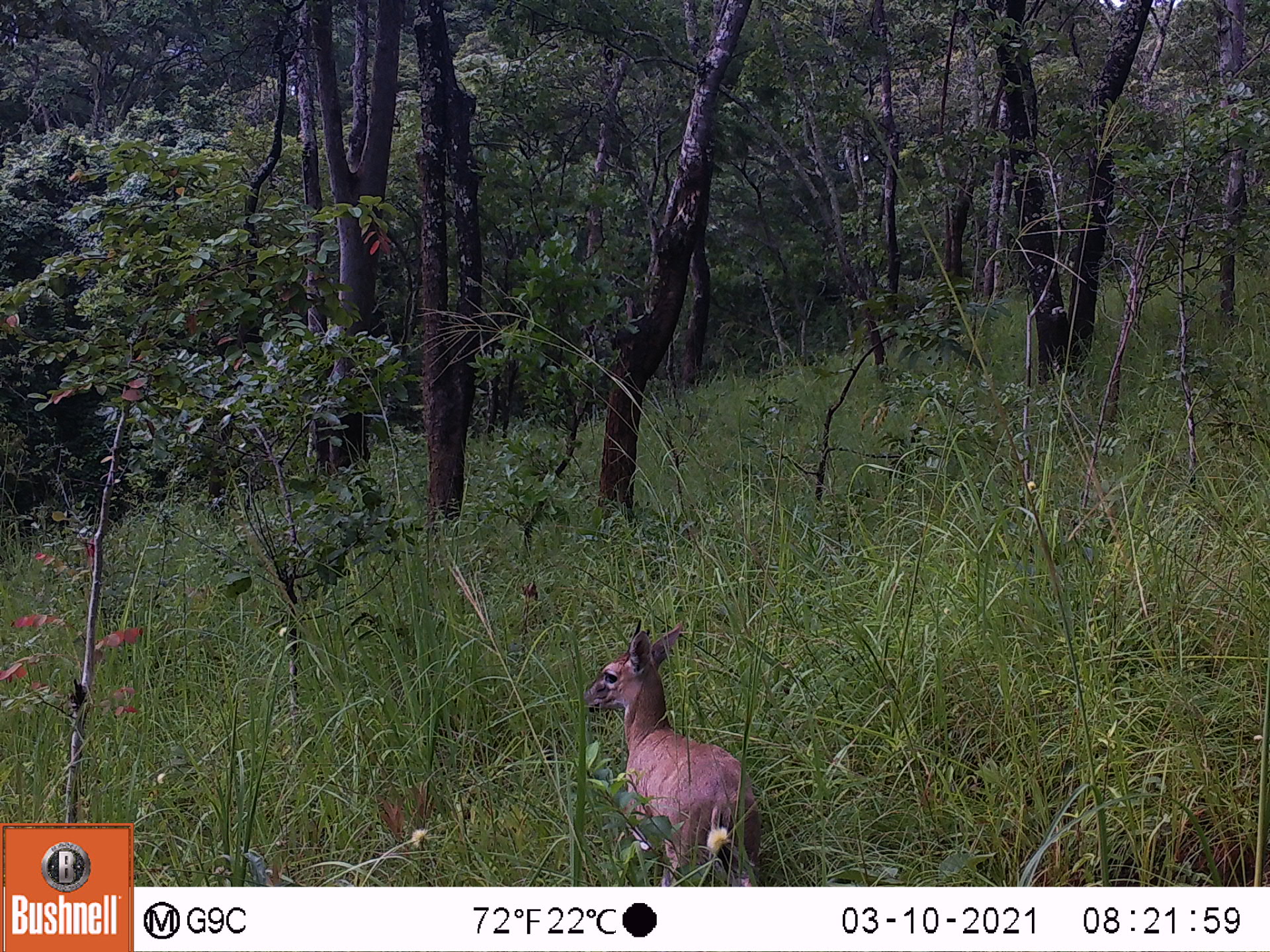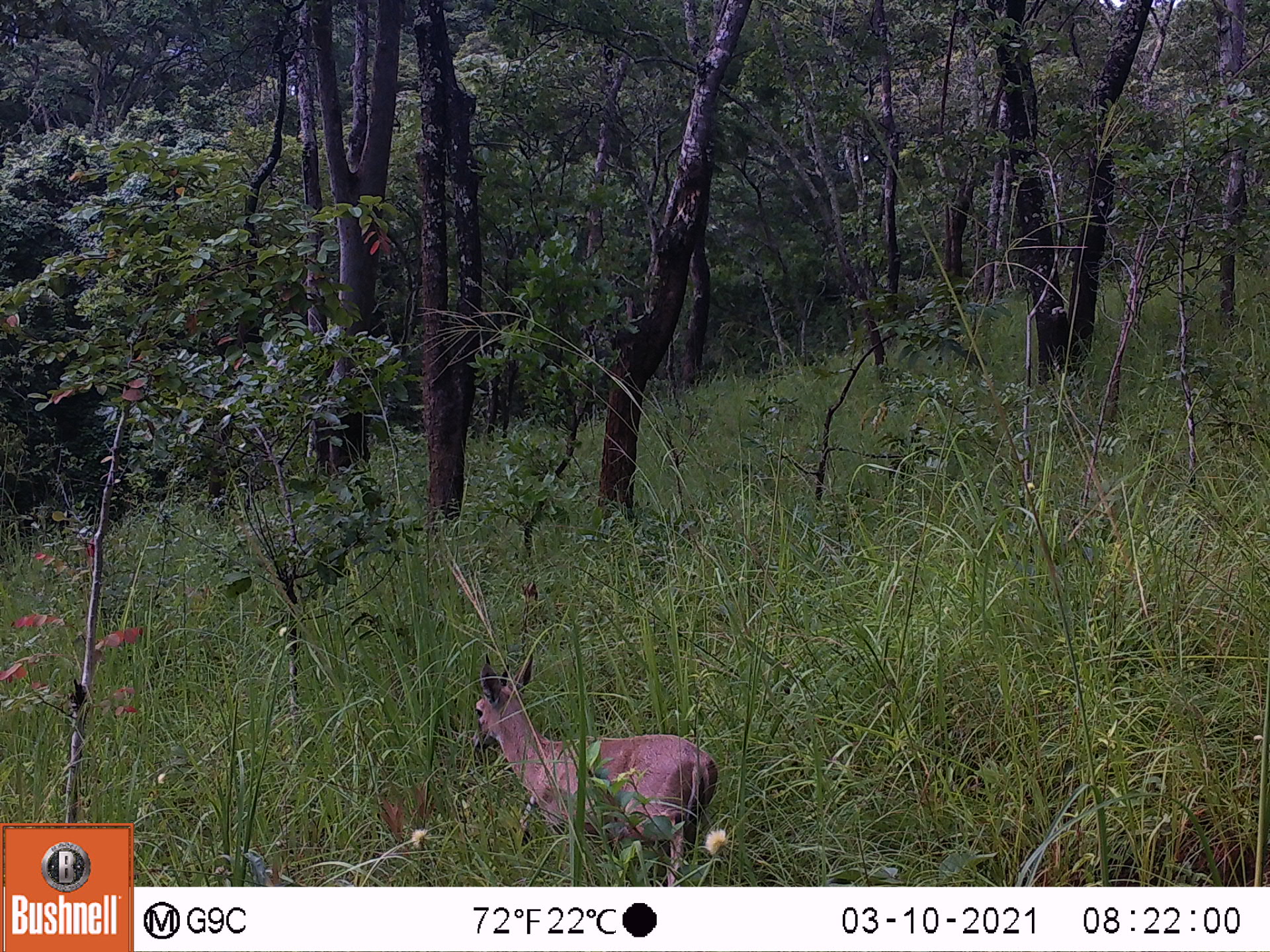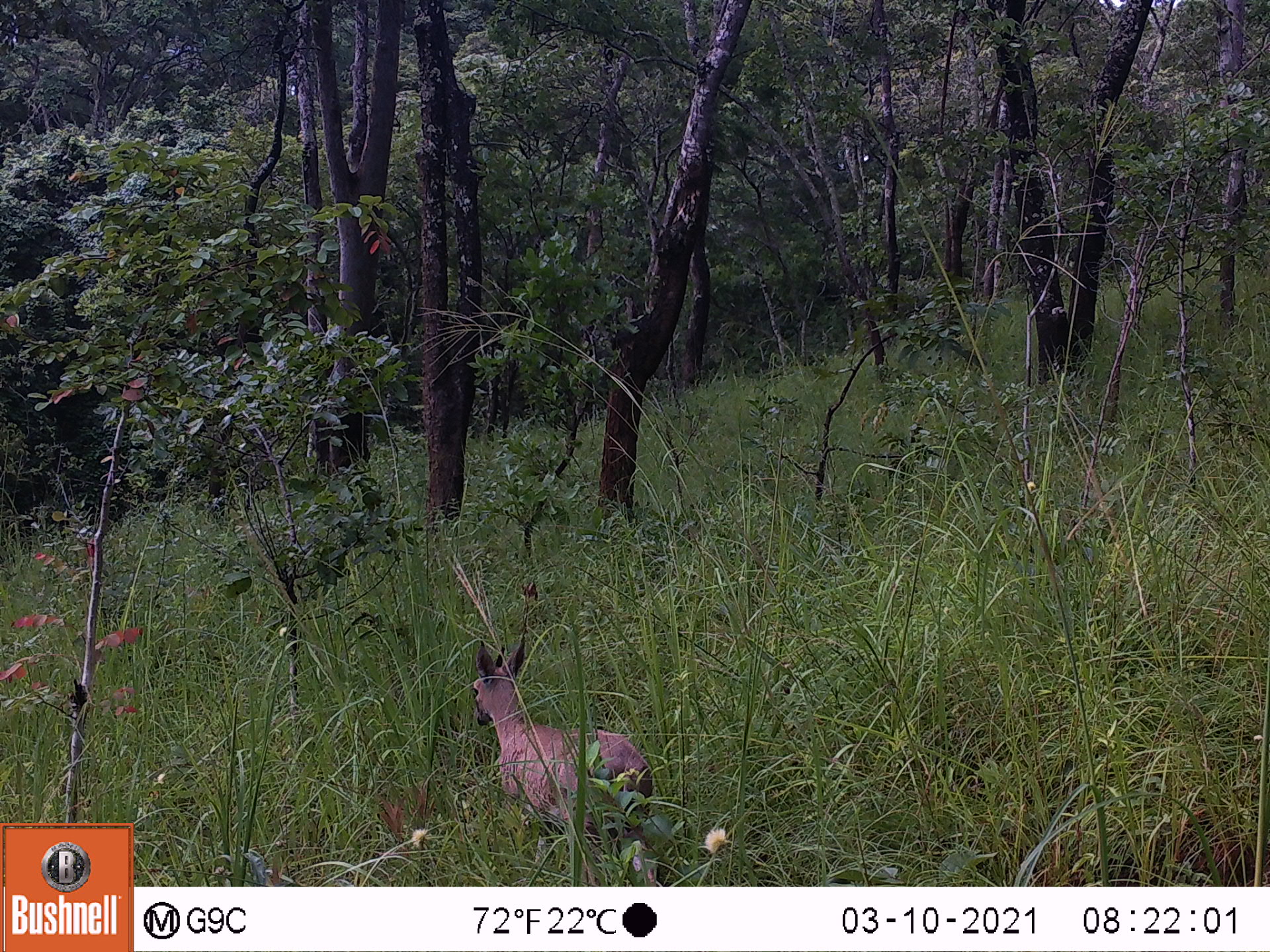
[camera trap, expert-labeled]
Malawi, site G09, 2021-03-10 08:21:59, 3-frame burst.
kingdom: Animalia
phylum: Chordata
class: Mammalia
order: Artiodactyla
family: Bovidae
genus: Sylvicapra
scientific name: Sylvicapra grimmia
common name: common duiker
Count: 1.